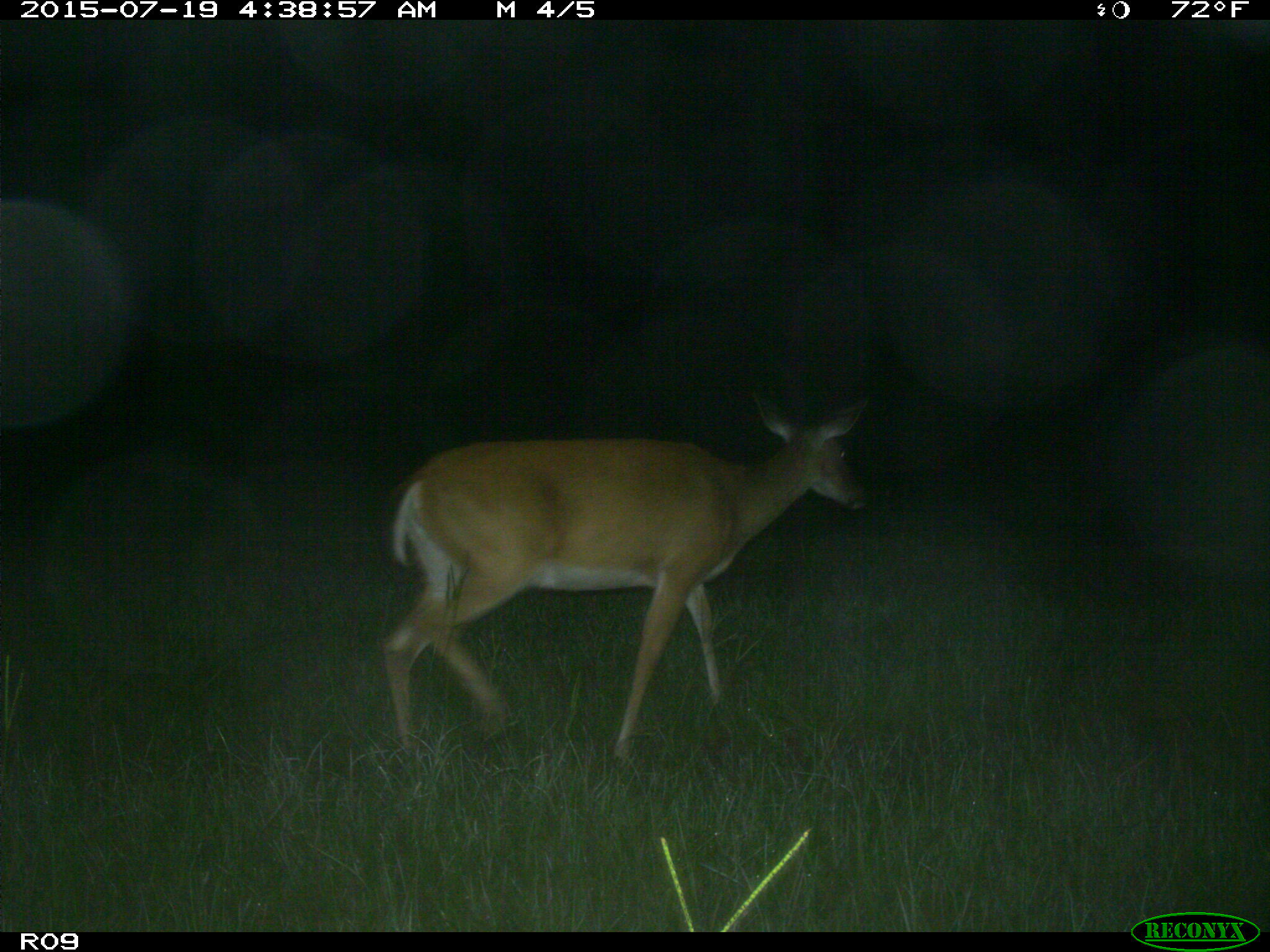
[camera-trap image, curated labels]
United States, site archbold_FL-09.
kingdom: Animalia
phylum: Chordata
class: Mammalia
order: Artiodactyla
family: Cervidae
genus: Odocoileus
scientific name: Odocoileus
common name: deer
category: unidentified deer